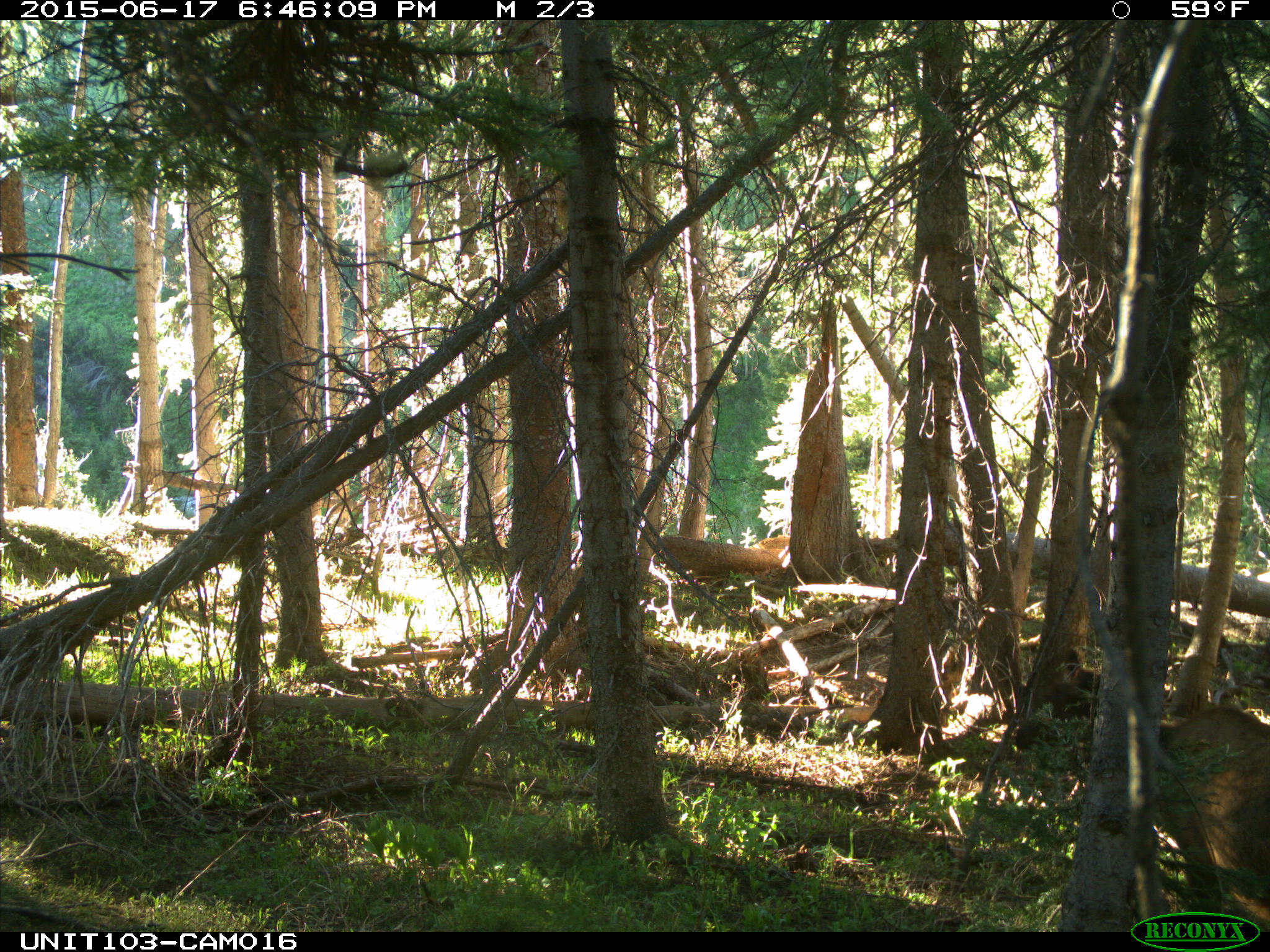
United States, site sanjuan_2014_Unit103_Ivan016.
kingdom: Animalia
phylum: Chordata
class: Mammalia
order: Artiodactyla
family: Cervidae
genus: Cervus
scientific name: Cervus elaphus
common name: red deer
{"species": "Cervus elaphus (red deer)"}